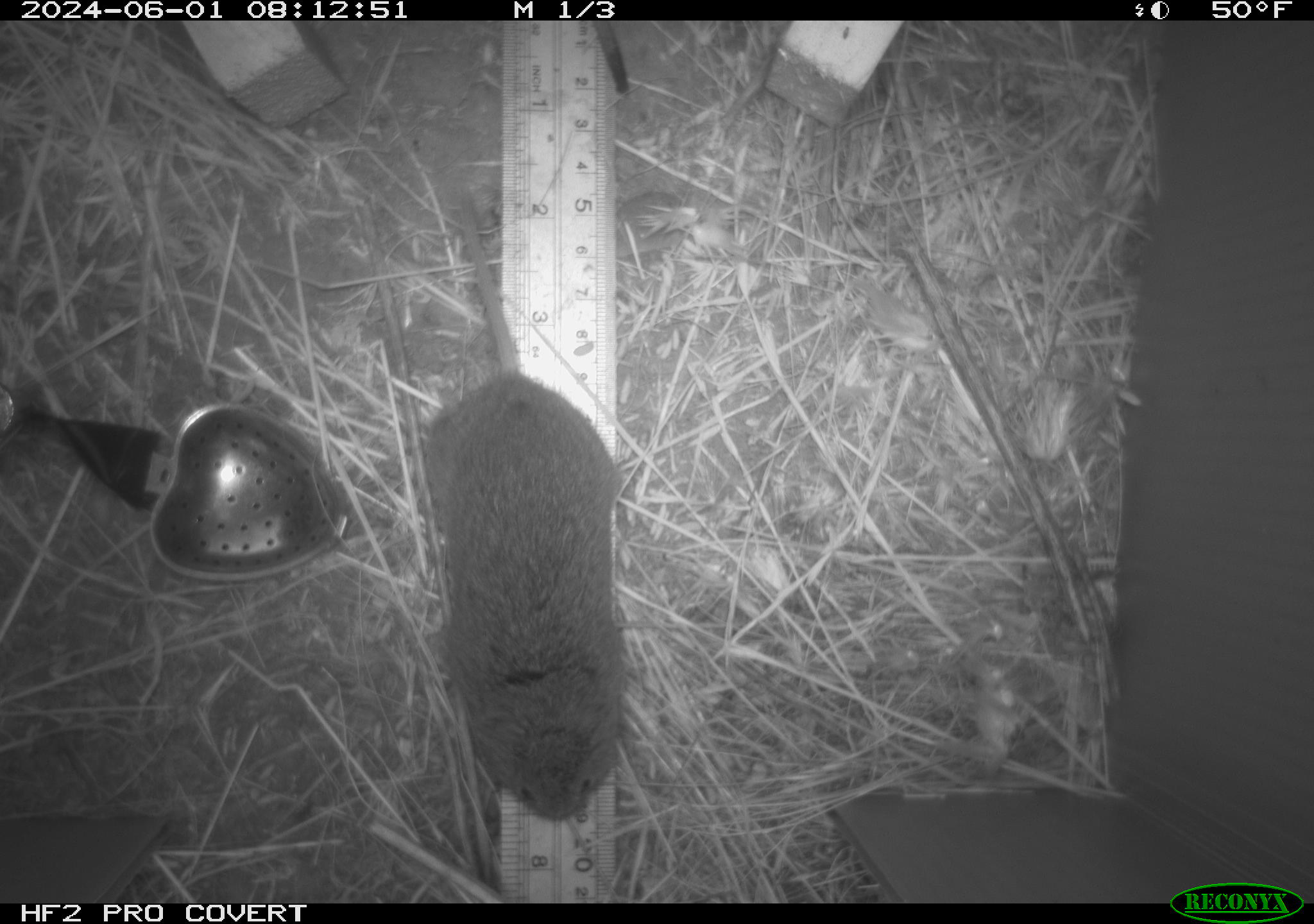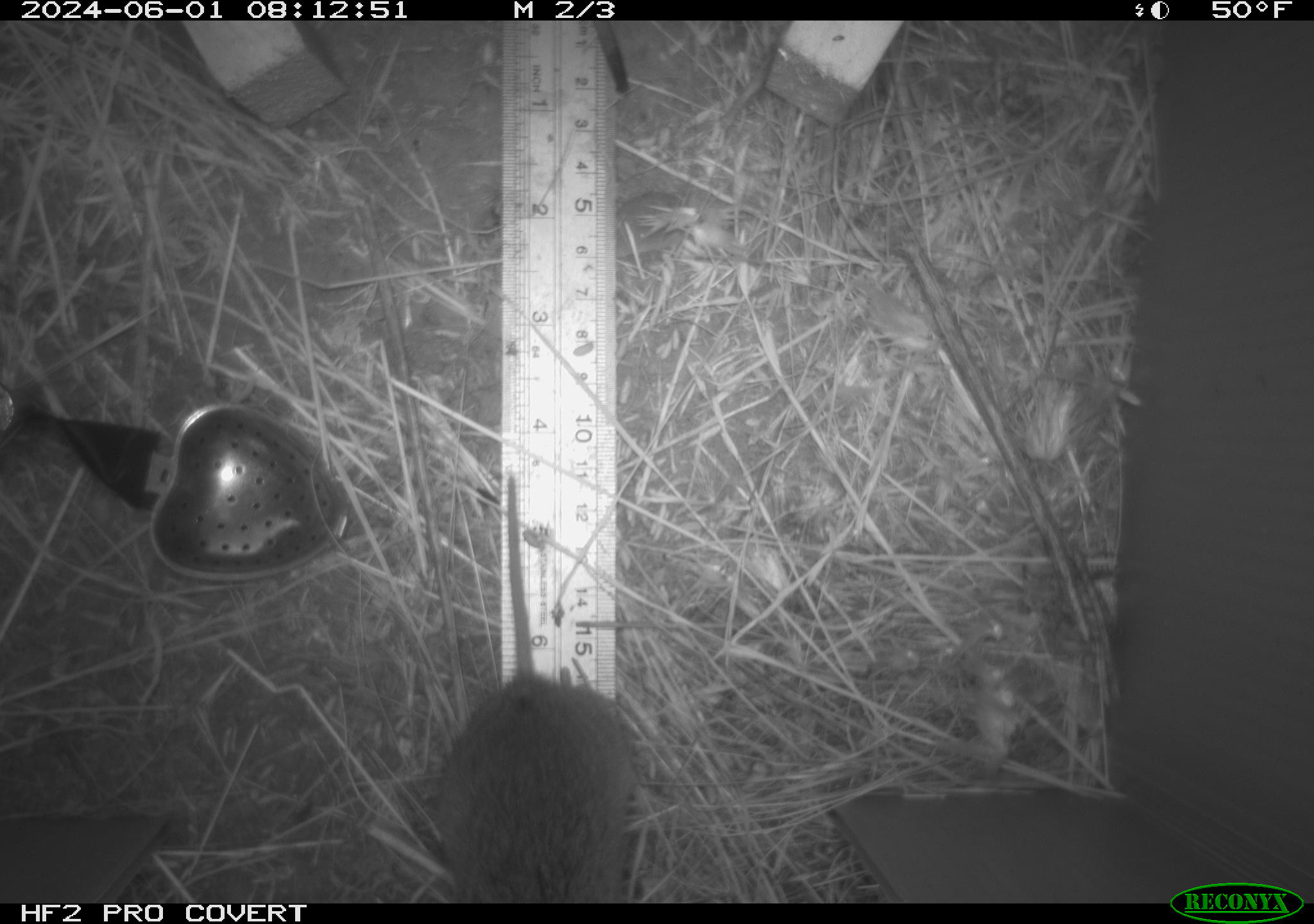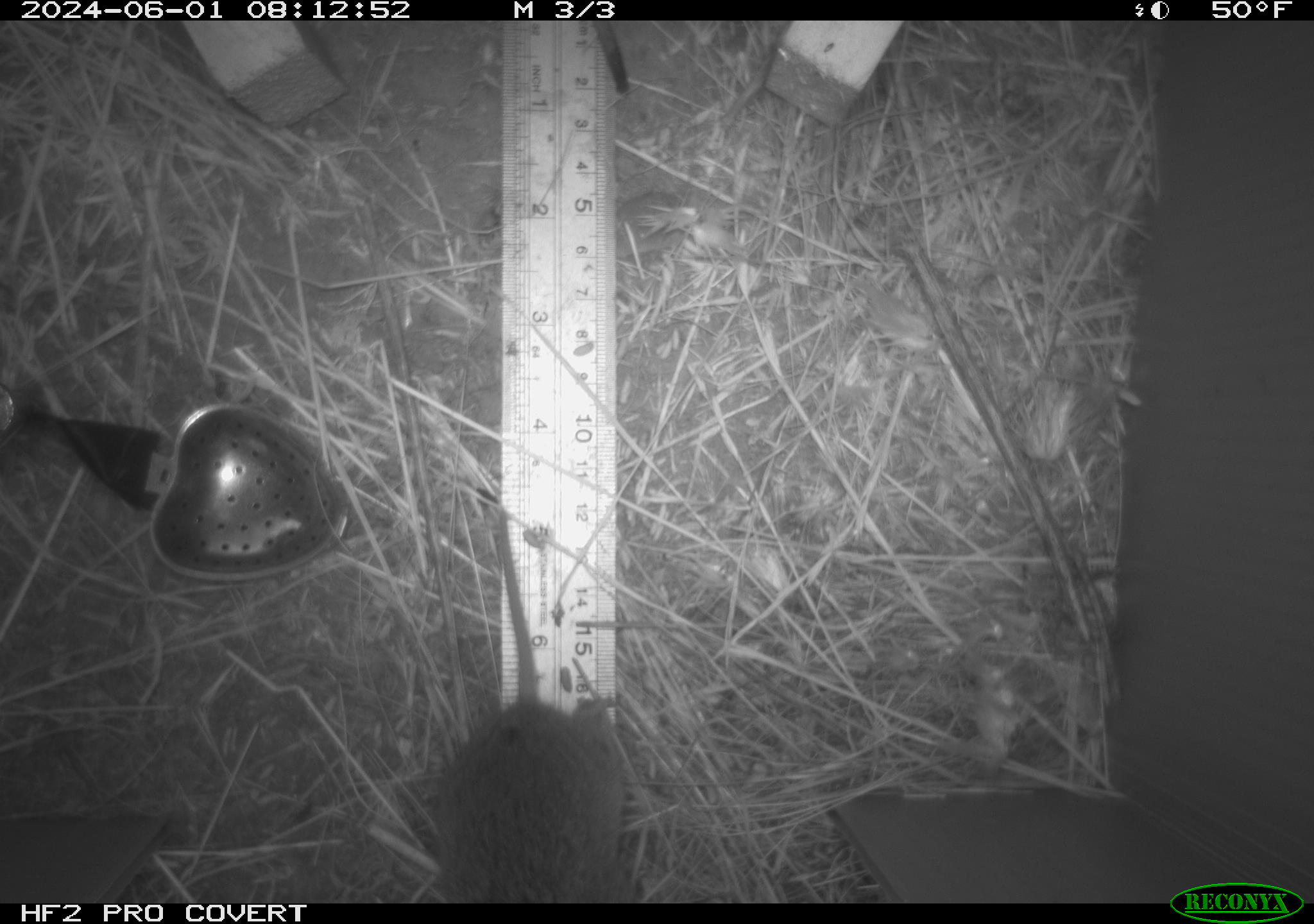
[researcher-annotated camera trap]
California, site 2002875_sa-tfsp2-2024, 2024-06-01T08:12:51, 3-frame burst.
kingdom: Animalia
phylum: Chordata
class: Mammalia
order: Rodentia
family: Cricetidae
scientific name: Arvicolinae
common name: voles, lemmings, and muskrats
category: arvicolinae subfamily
Arvicolinae subfamily (voles, lemmings, and muskrats) (Arvicolinae).